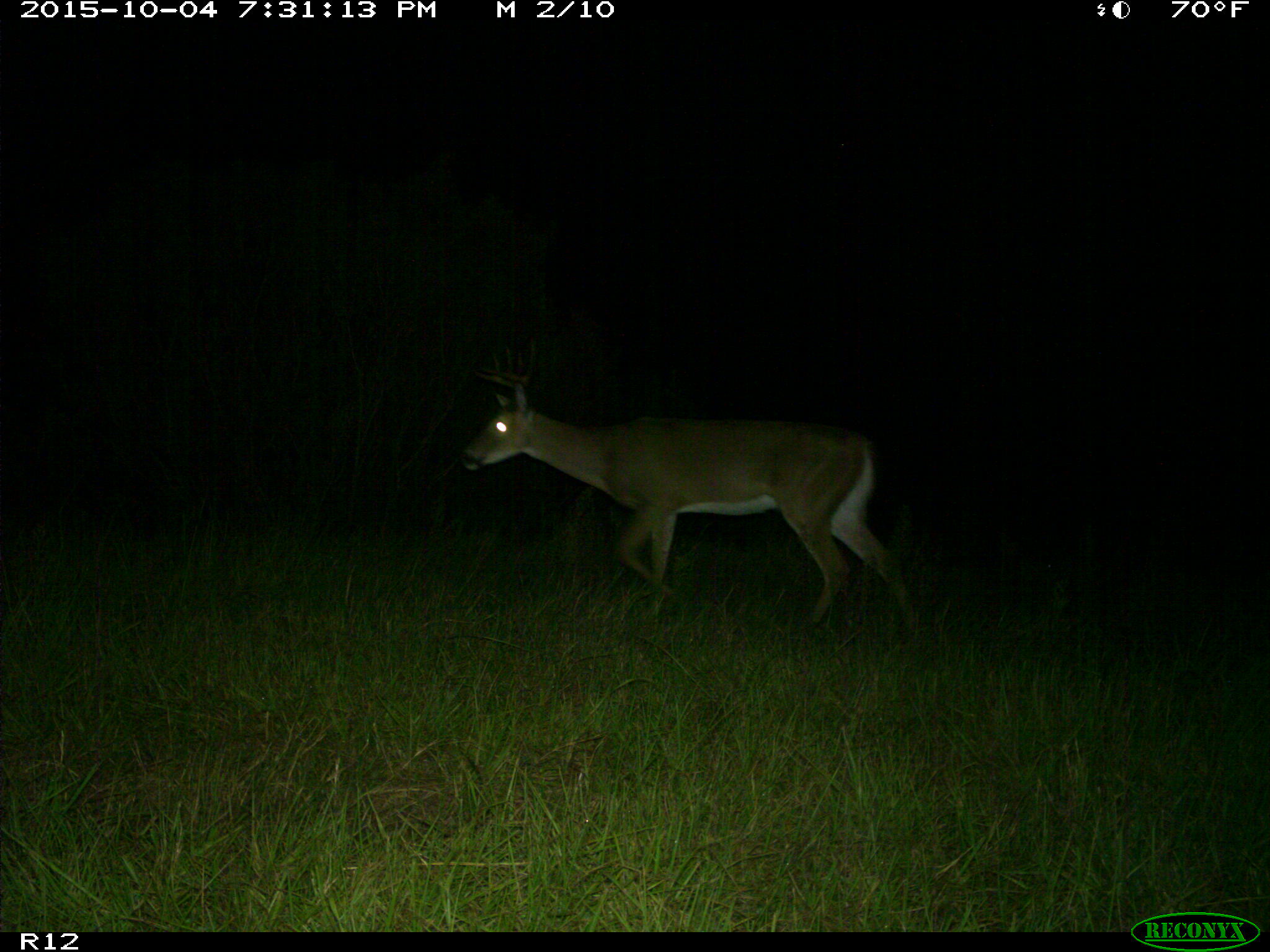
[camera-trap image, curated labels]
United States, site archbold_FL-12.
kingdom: Animalia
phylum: Chordata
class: Mammalia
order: Artiodactyla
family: Cervidae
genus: Odocoileus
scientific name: Odocoileus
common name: deer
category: unidentified deer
Unidentified deer (deer) (Odocoileus).